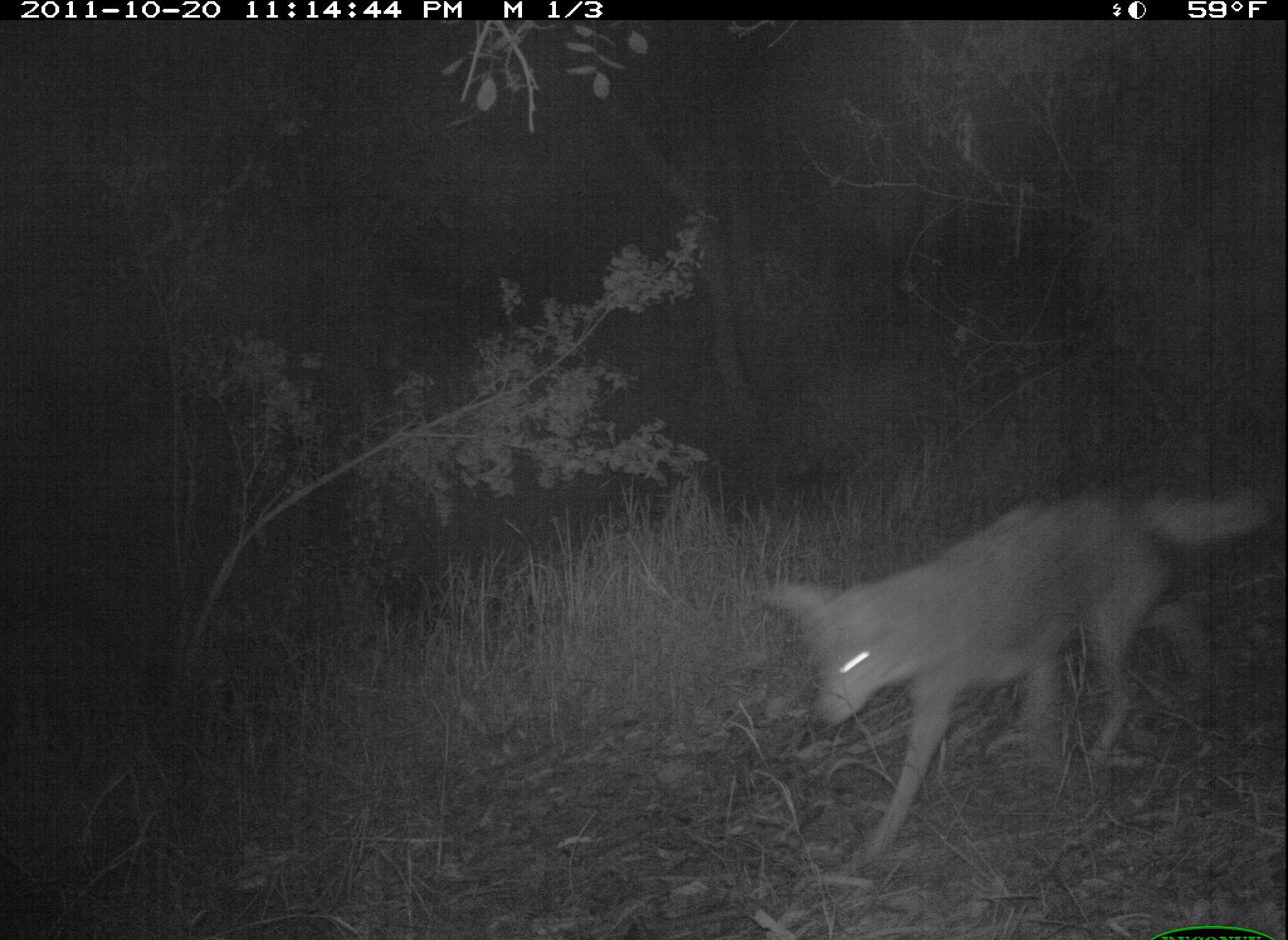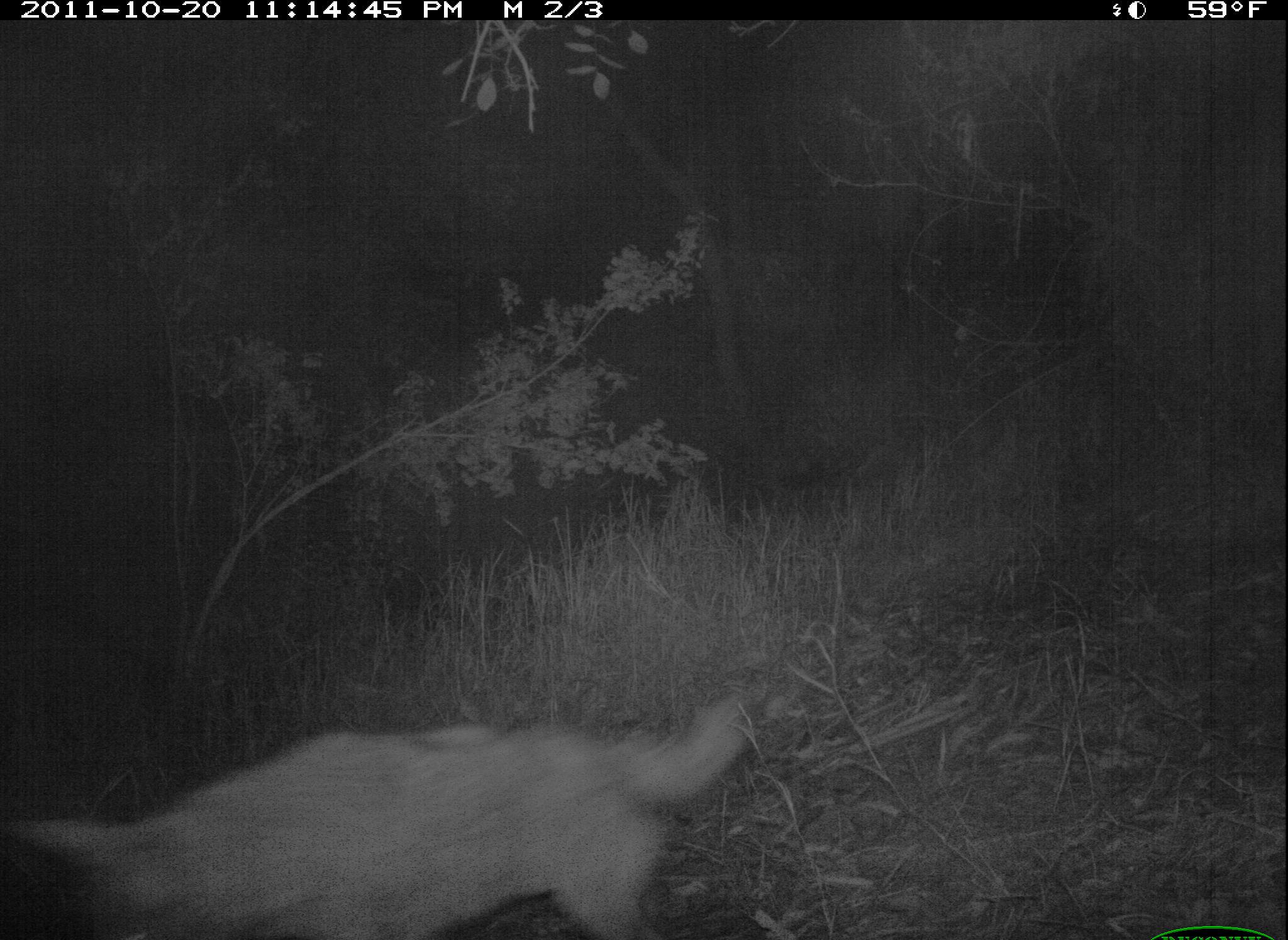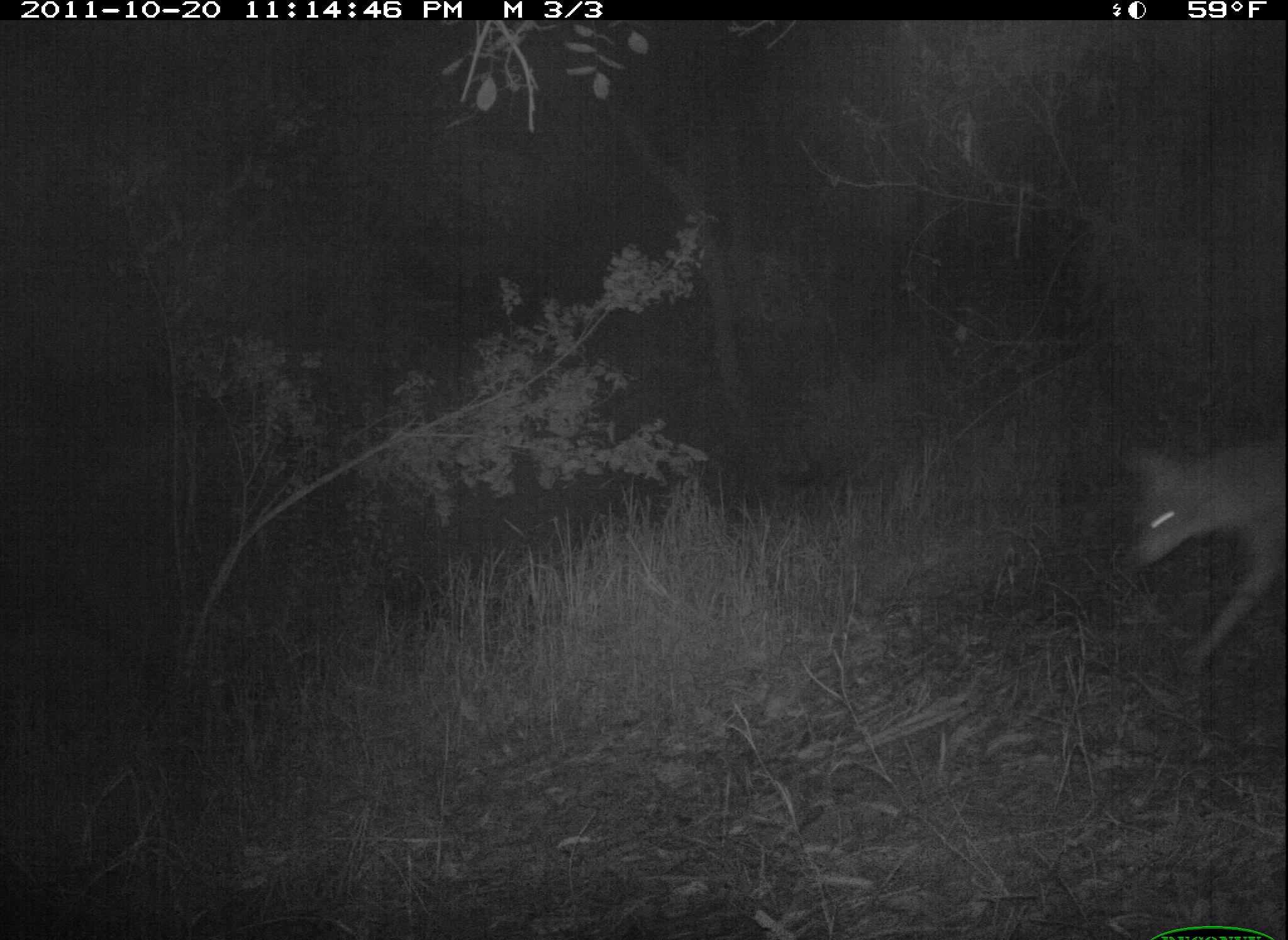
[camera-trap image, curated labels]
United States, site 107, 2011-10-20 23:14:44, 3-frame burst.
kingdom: Animalia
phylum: Chordata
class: Mammalia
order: Carnivora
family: Canidae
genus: Canis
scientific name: Canis latrans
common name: coyote